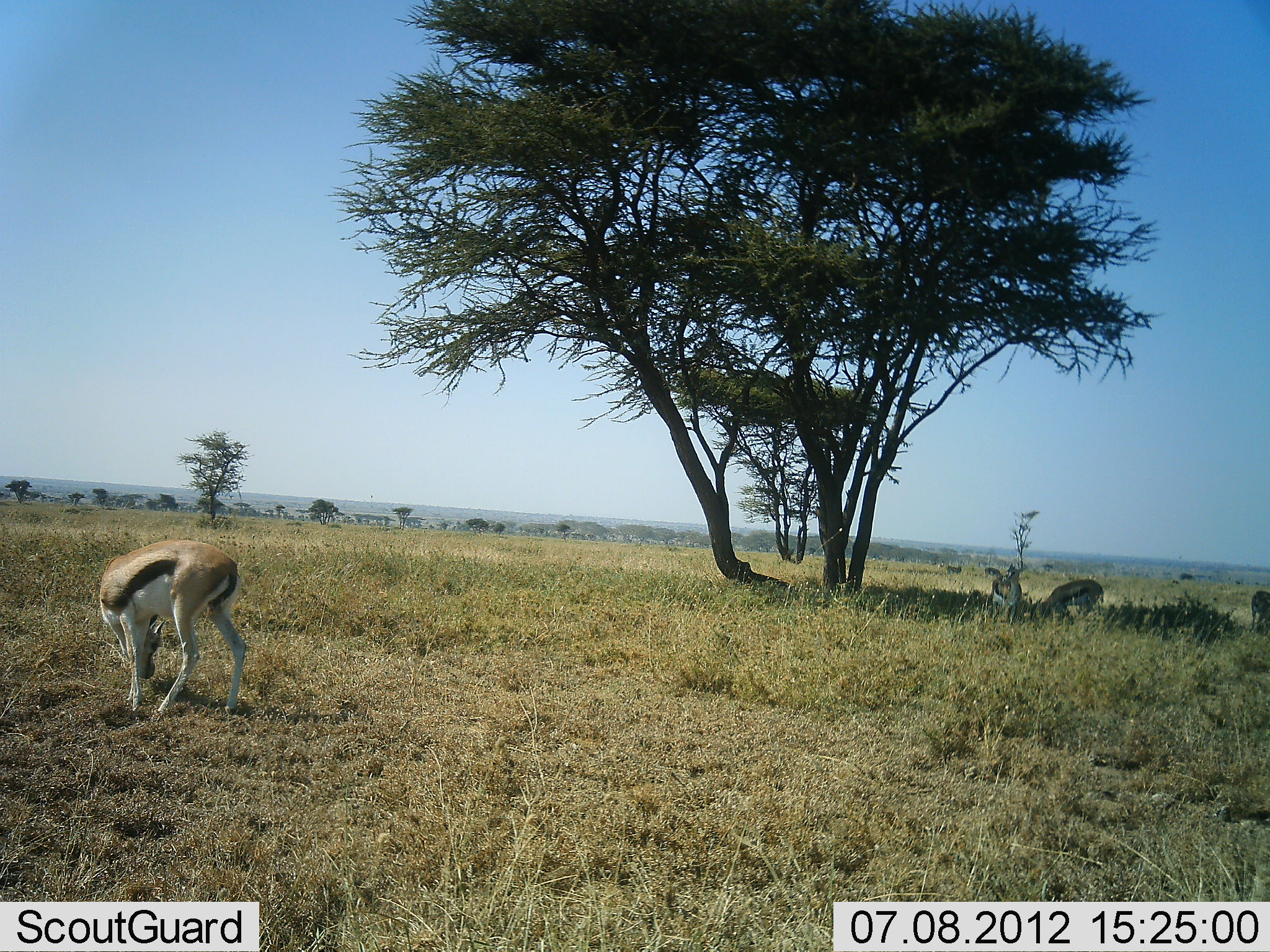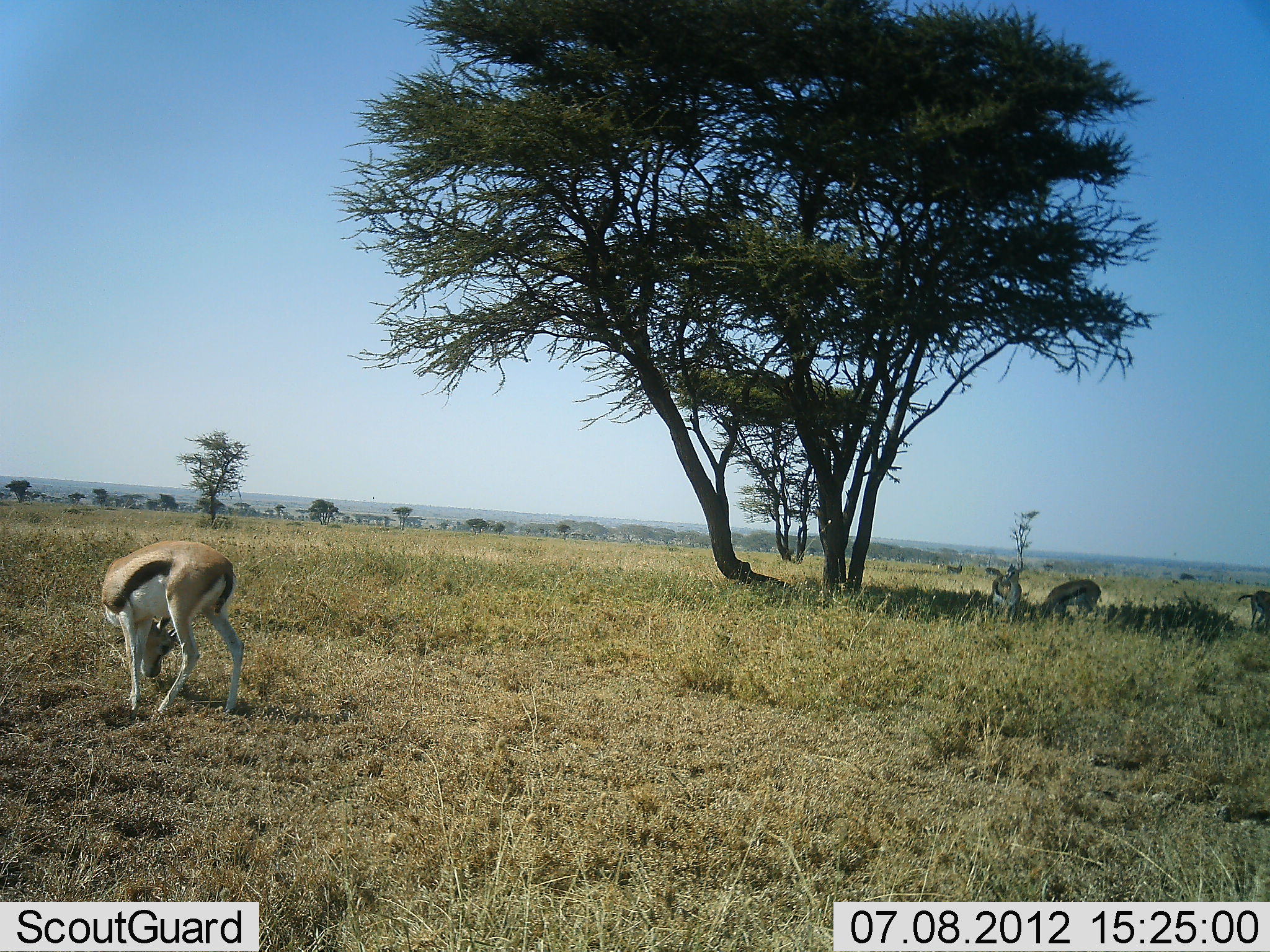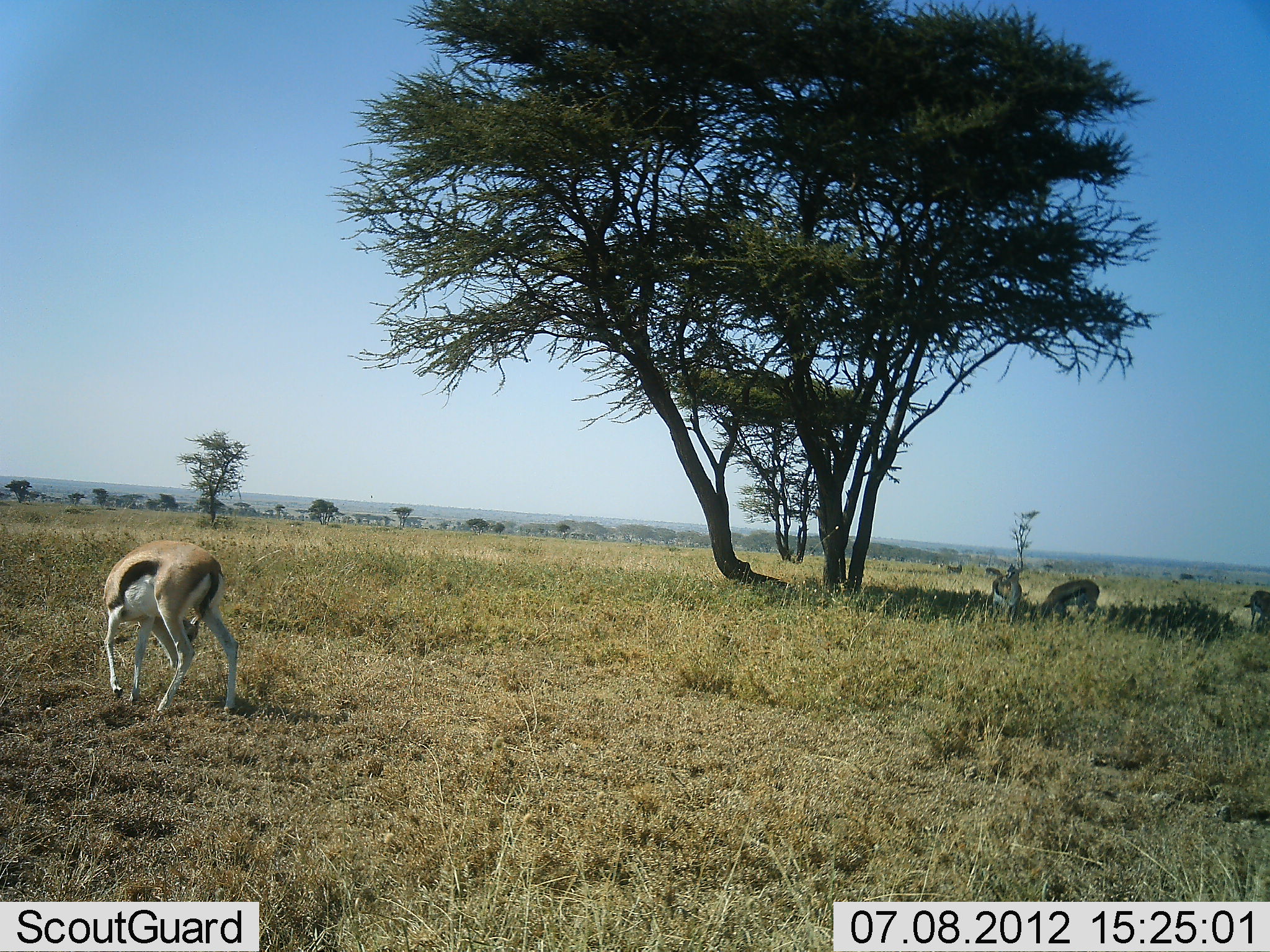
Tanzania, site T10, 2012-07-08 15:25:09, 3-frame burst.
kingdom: Animalia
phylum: Chordata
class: Mammalia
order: Artiodactyla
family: Bovidae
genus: Eudorcas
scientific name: Eudorcas thomsonii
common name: thomson's gazelle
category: gazellethomsons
Gazellethomsons (thomson's gazelle) (Eudorcas thomsonii), count 4. Behavior (volunteer vote fractions): standing 10%, resting 20%, moving 10%, interacting 0%. Young present (vote fraction): 0%. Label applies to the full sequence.